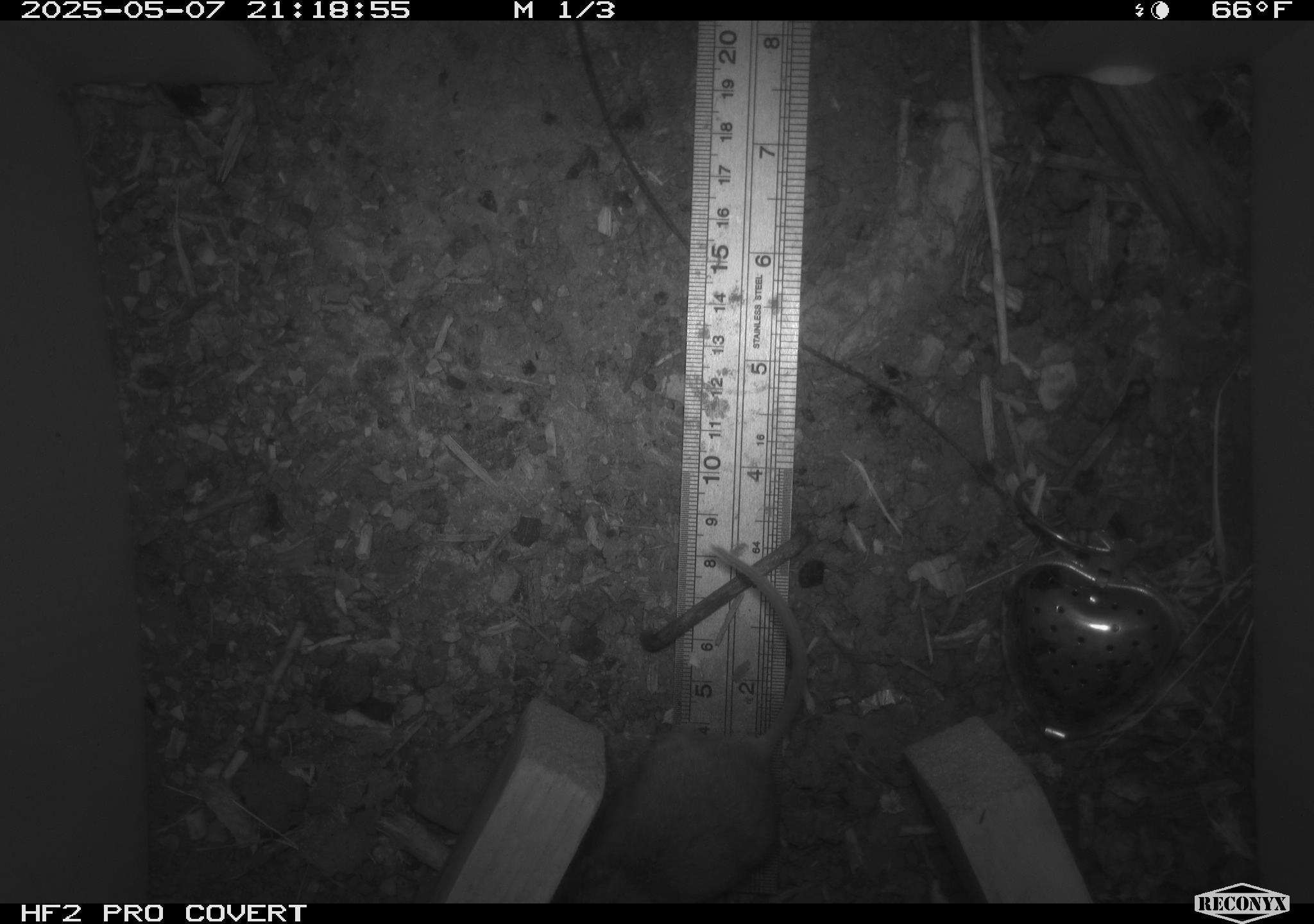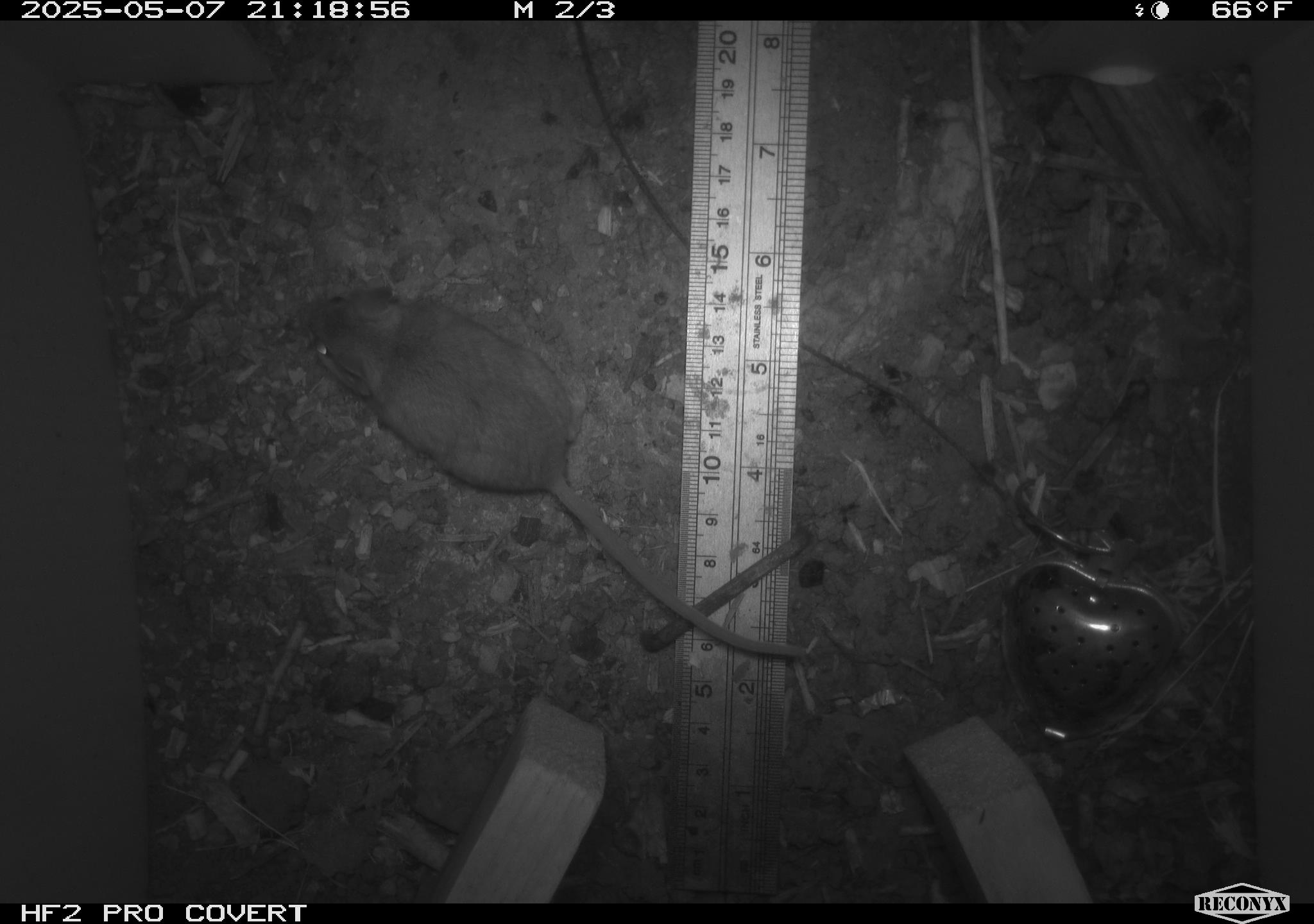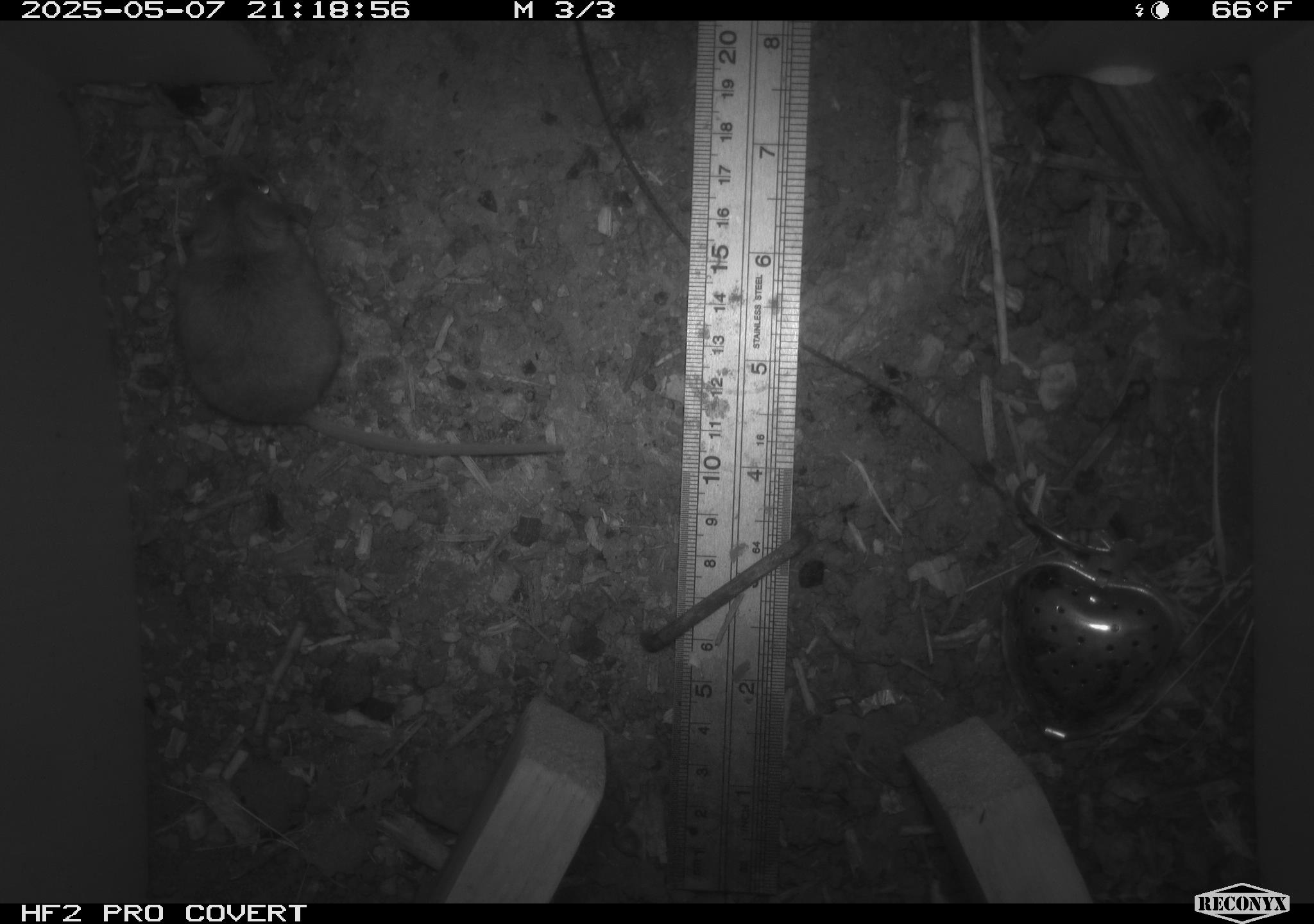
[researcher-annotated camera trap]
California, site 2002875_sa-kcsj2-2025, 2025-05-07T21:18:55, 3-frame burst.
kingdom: Animalia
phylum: Chordata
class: Mammalia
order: Rodentia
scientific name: Rodentia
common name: rodent